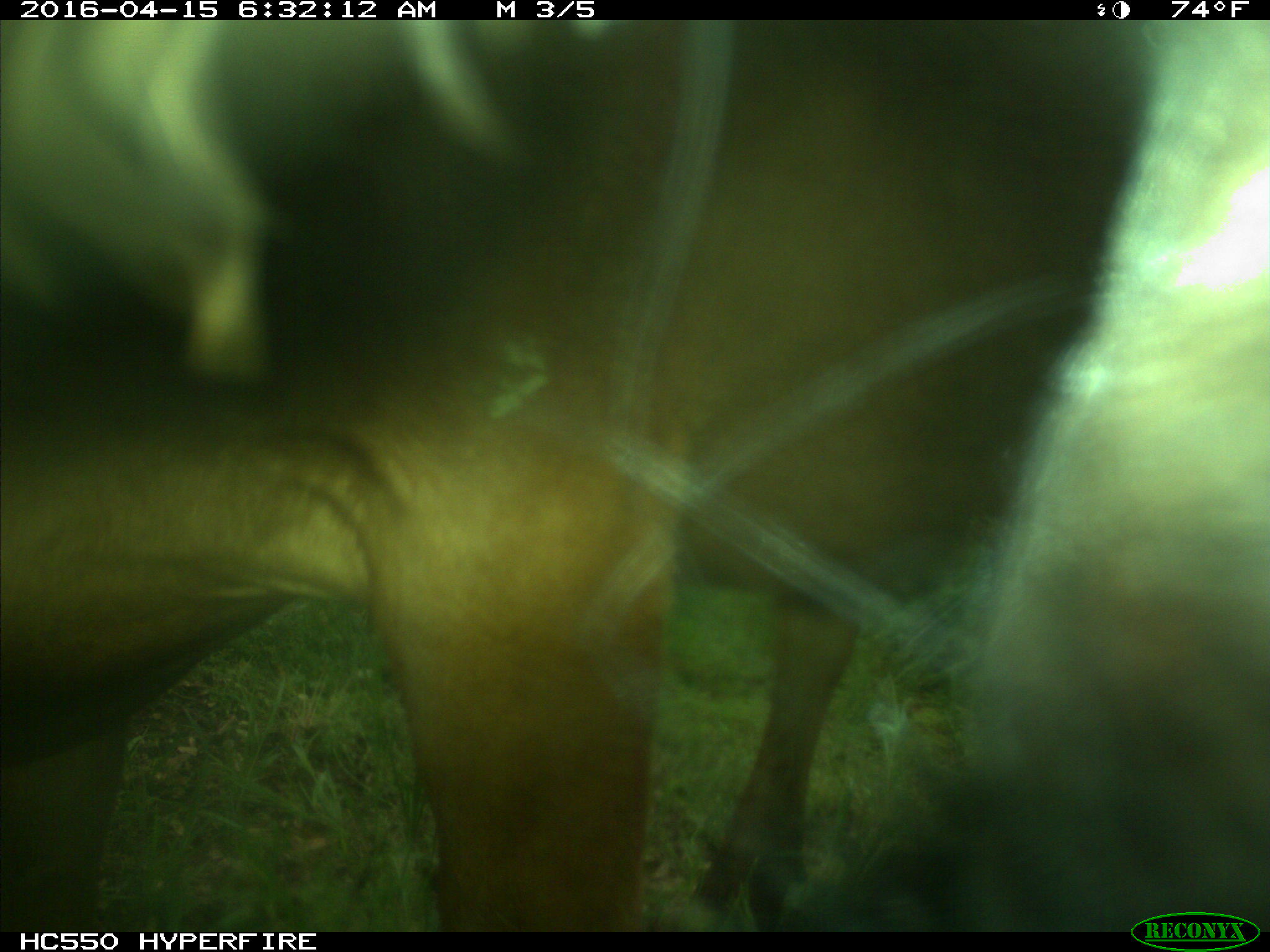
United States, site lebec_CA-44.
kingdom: Animalia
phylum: Chordata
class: Mammalia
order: Artiodactyla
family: Bovidae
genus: Bos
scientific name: Bos taurus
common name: domestic cow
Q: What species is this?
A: Bos taurus (domestic cow).